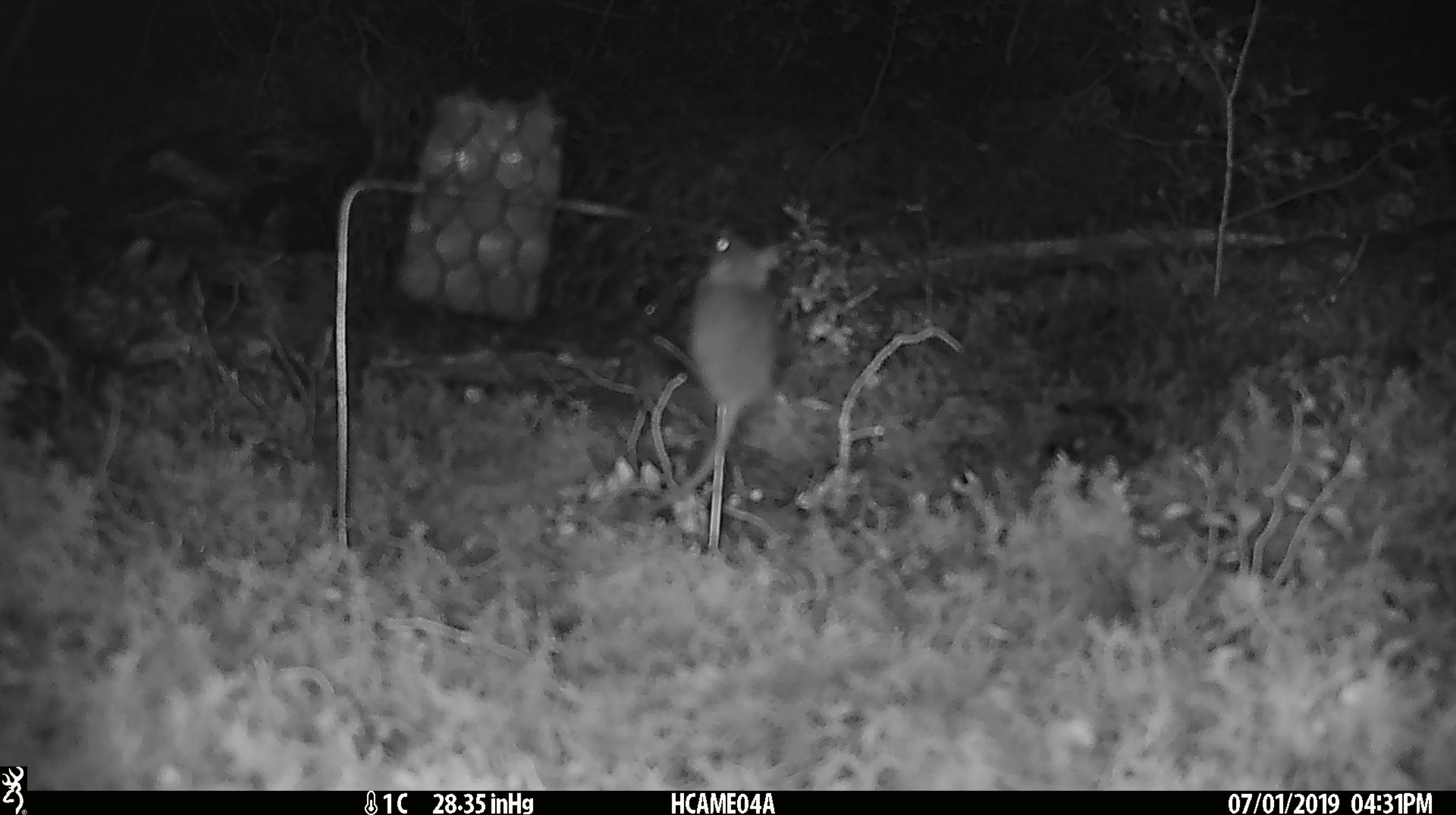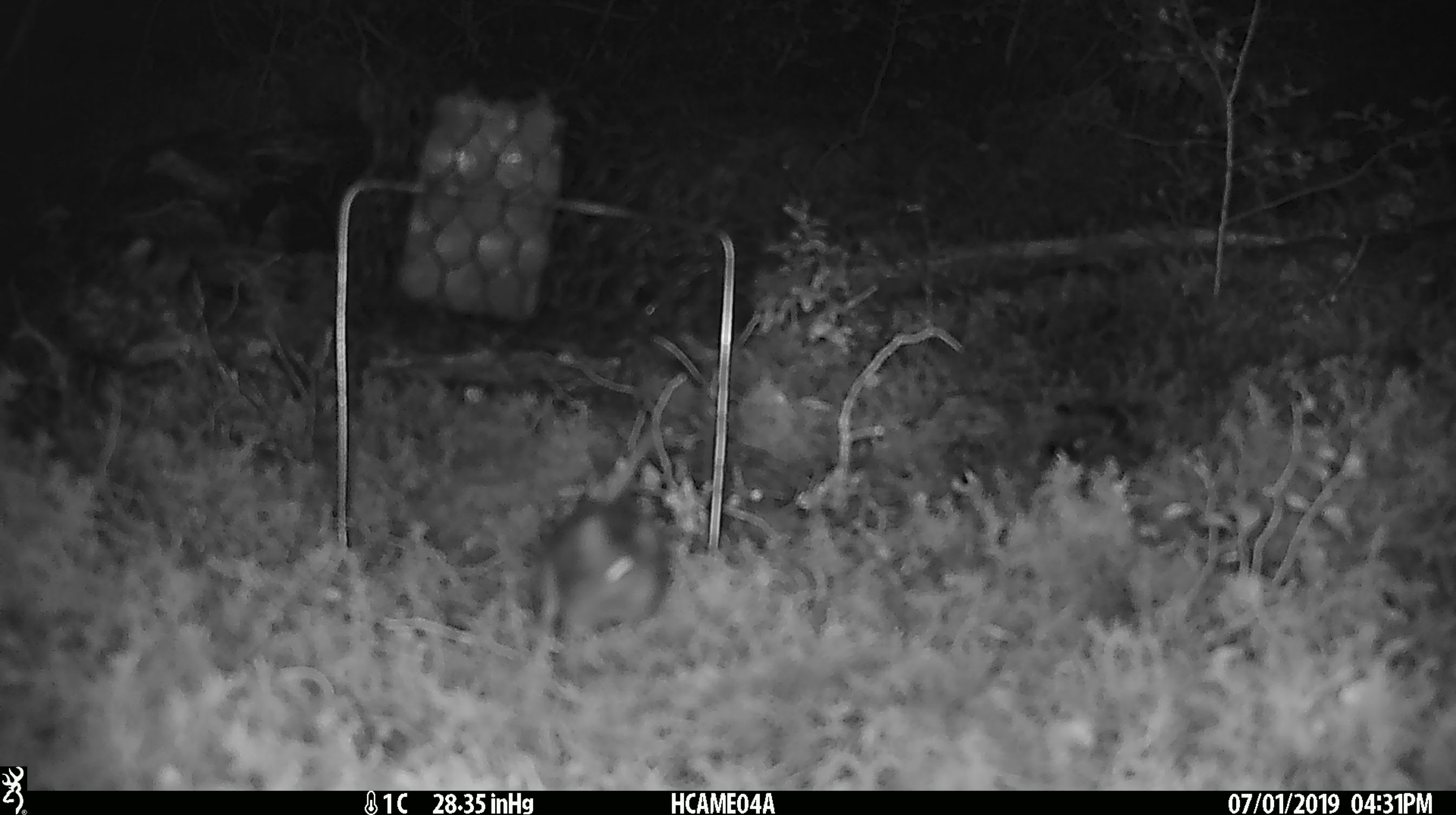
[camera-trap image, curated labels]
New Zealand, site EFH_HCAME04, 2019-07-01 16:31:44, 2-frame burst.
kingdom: Animalia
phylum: Chordata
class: Mammalia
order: Rodentia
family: Muridae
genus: Mus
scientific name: Mus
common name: mouse